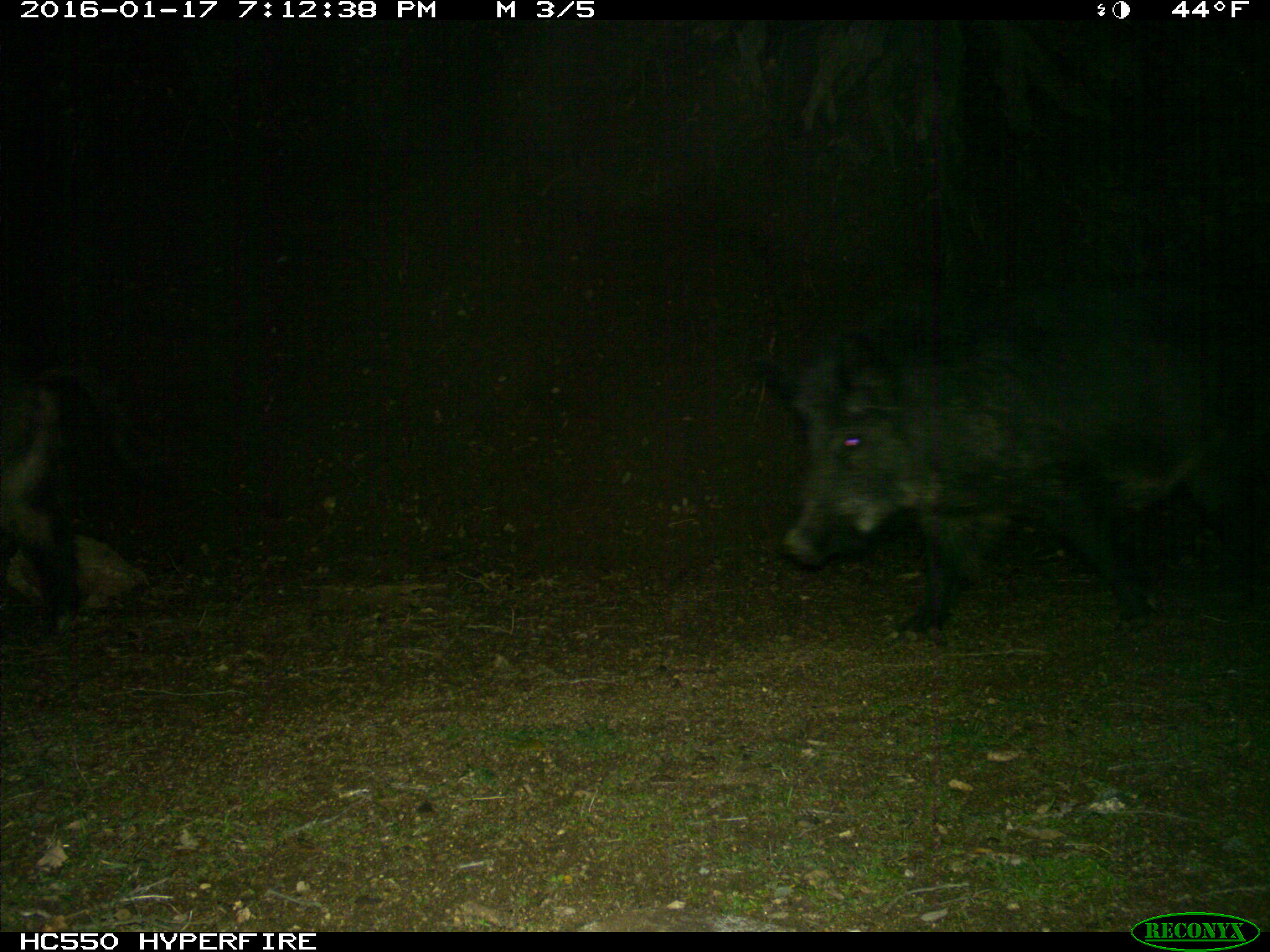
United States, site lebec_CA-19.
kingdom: Animalia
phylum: Chordata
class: Mammalia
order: Artiodactyla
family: Suidae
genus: Sus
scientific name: Sus scrofa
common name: wild boar